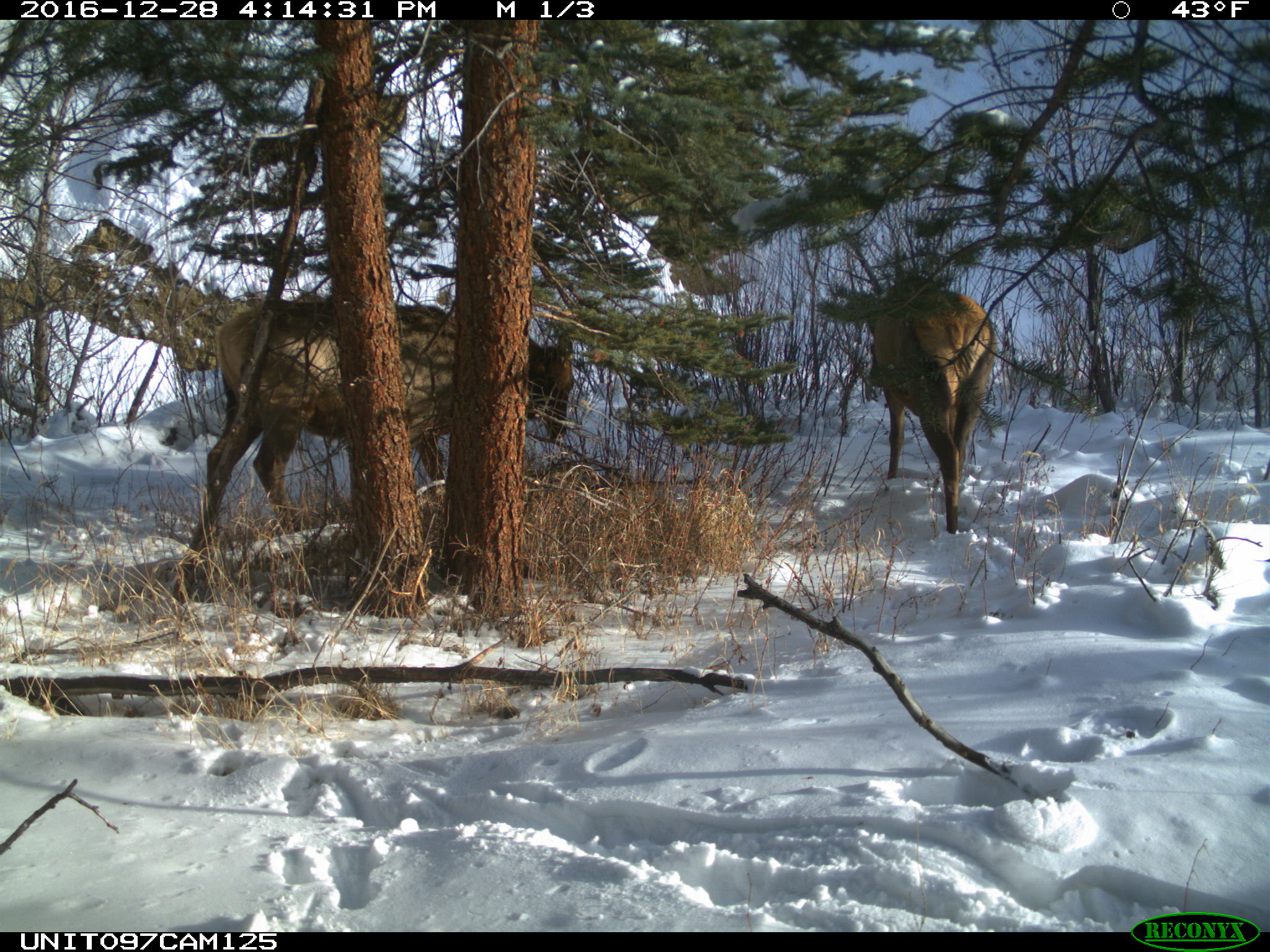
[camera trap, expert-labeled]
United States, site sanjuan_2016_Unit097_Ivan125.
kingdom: Animalia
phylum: Chordata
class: Mammalia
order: Artiodactyla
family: Cervidae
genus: Cervus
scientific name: Cervus elaphus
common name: red deer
Cervus elaphus (red deer).